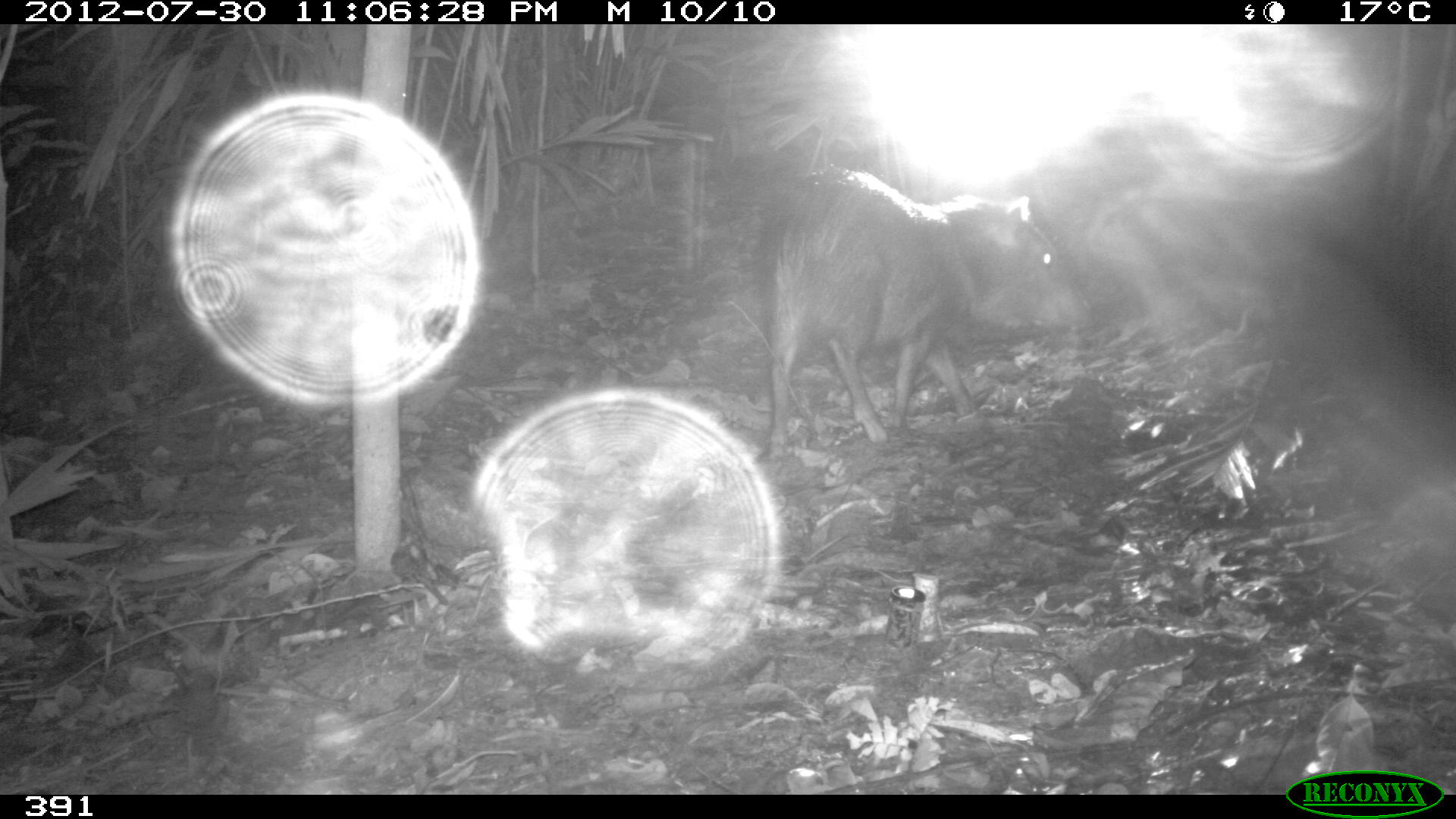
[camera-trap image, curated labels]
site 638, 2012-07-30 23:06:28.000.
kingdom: Animalia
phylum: Chordata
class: Mammalia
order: Artiodactyla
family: Tayassuidae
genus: Pecari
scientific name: Pecari tajacu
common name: collared peccary